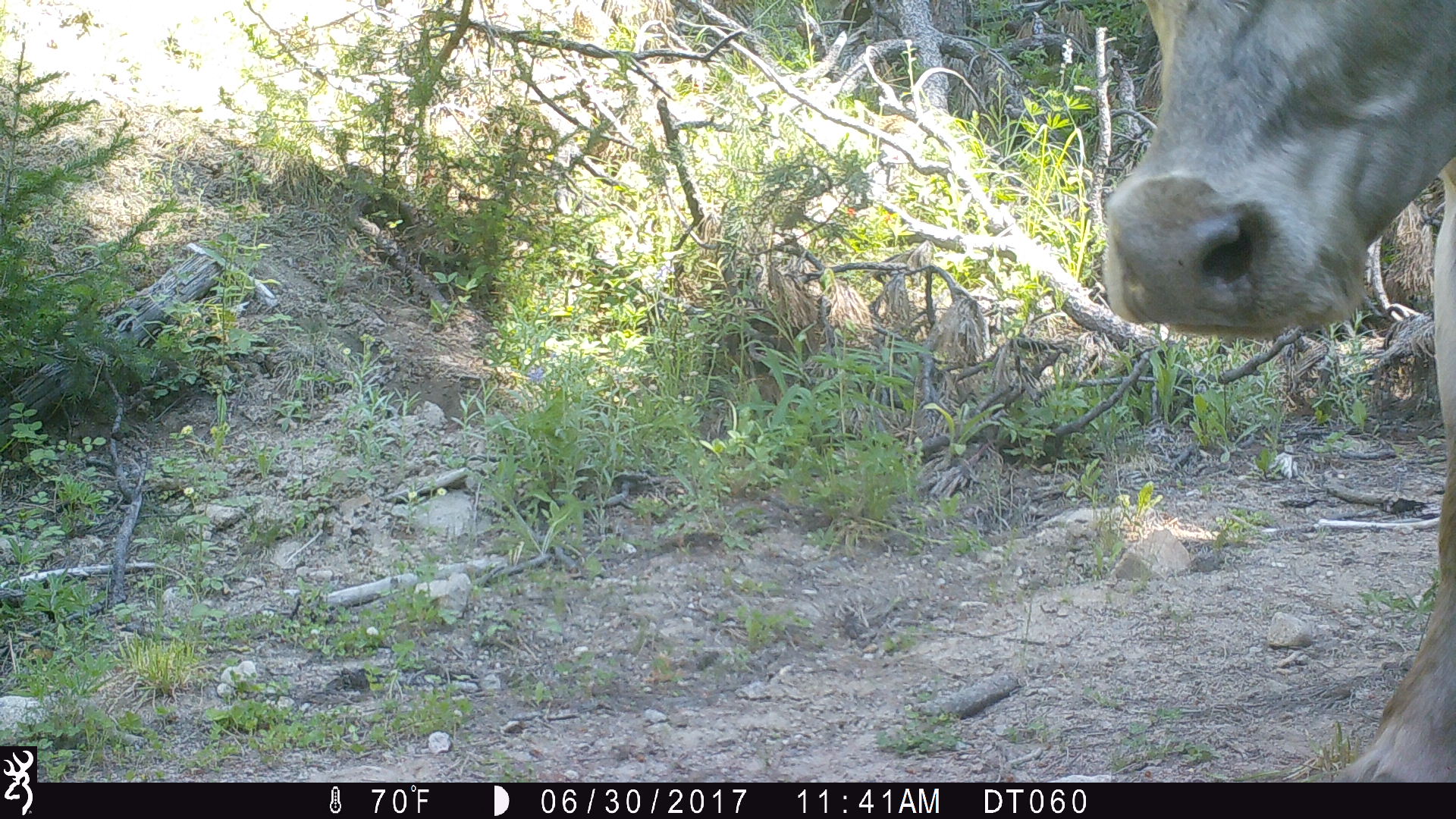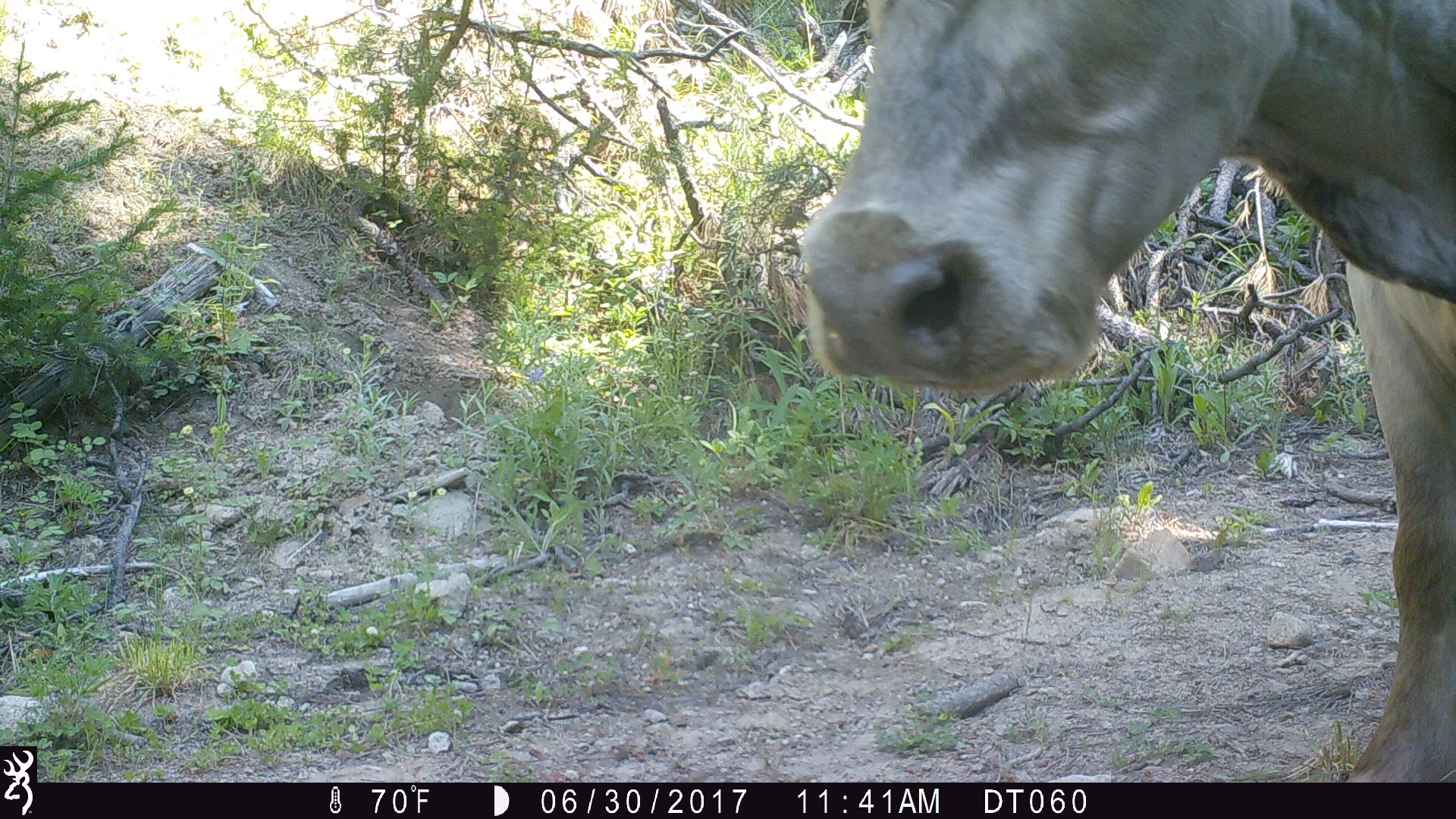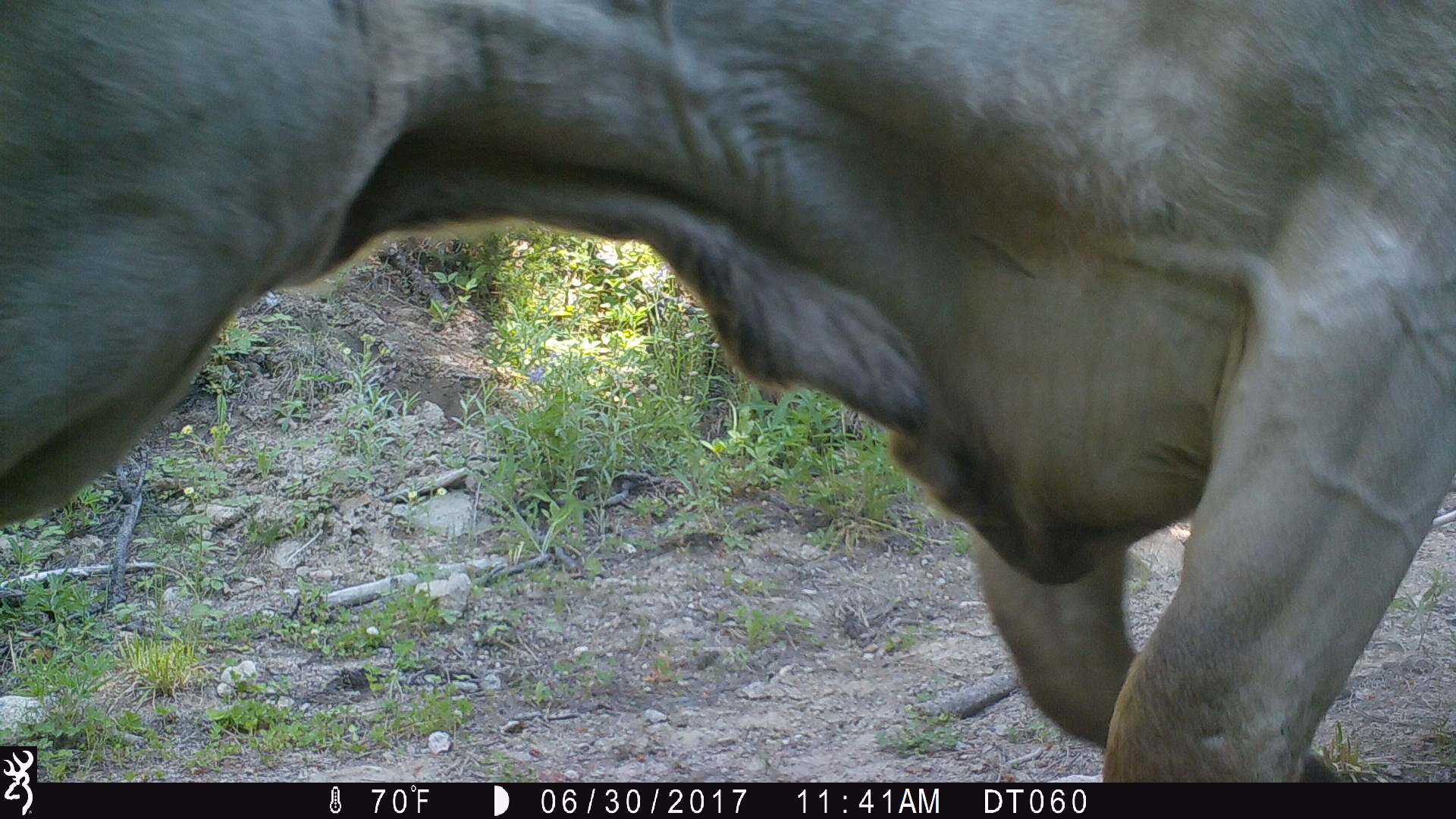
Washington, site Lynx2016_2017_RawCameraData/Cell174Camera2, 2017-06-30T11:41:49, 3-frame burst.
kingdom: Animalia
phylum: Chordata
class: Mammalia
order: Artiodactyla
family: Bovidae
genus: Bos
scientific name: Bos taurus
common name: domestic cattle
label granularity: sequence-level